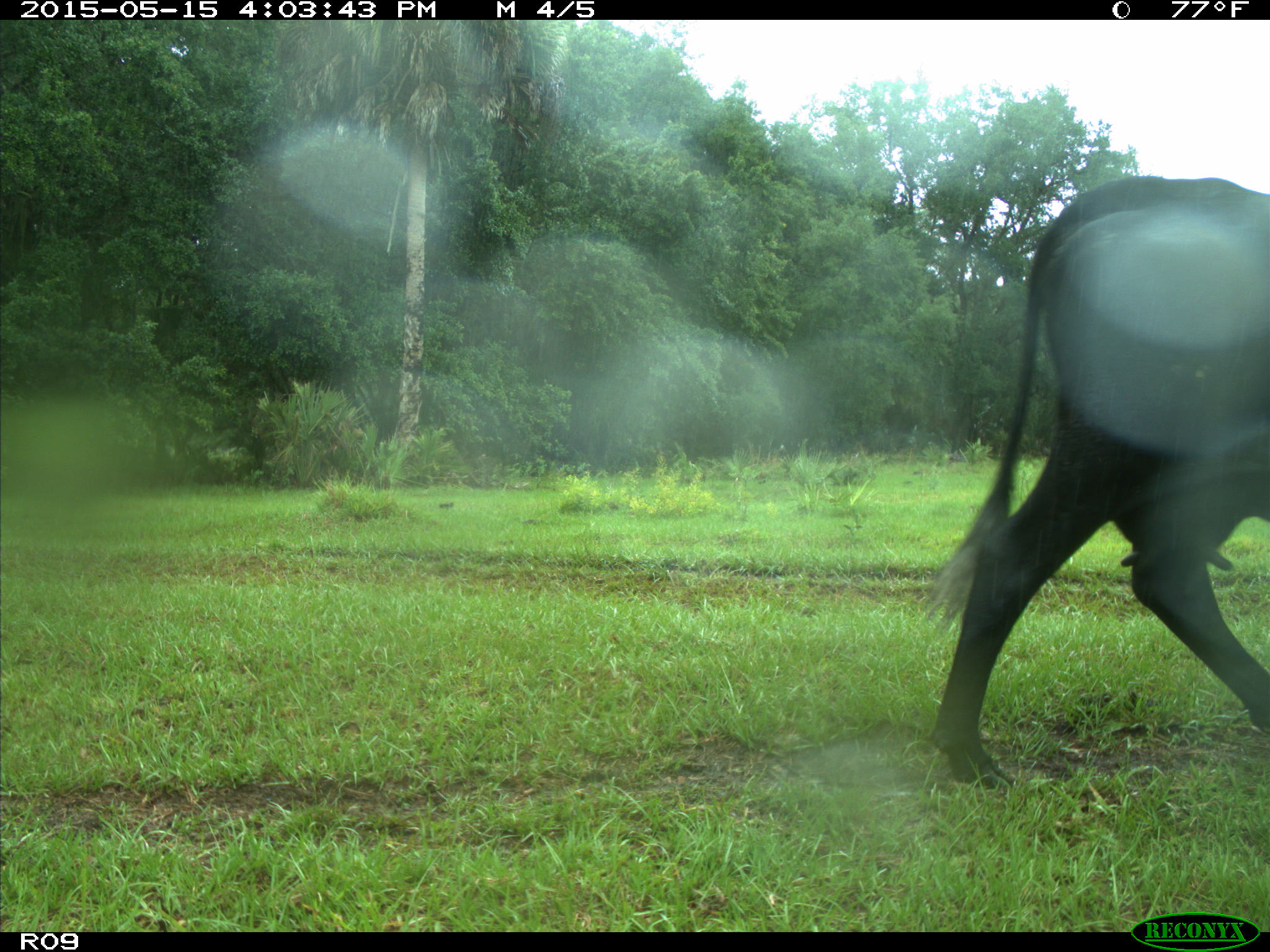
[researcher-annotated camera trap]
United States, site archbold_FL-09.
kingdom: Animalia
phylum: Chordata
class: Mammalia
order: Artiodactyla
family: Bovidae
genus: Bos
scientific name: Bos taurus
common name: domestic cow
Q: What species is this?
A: Bos taurus (domestic cow).